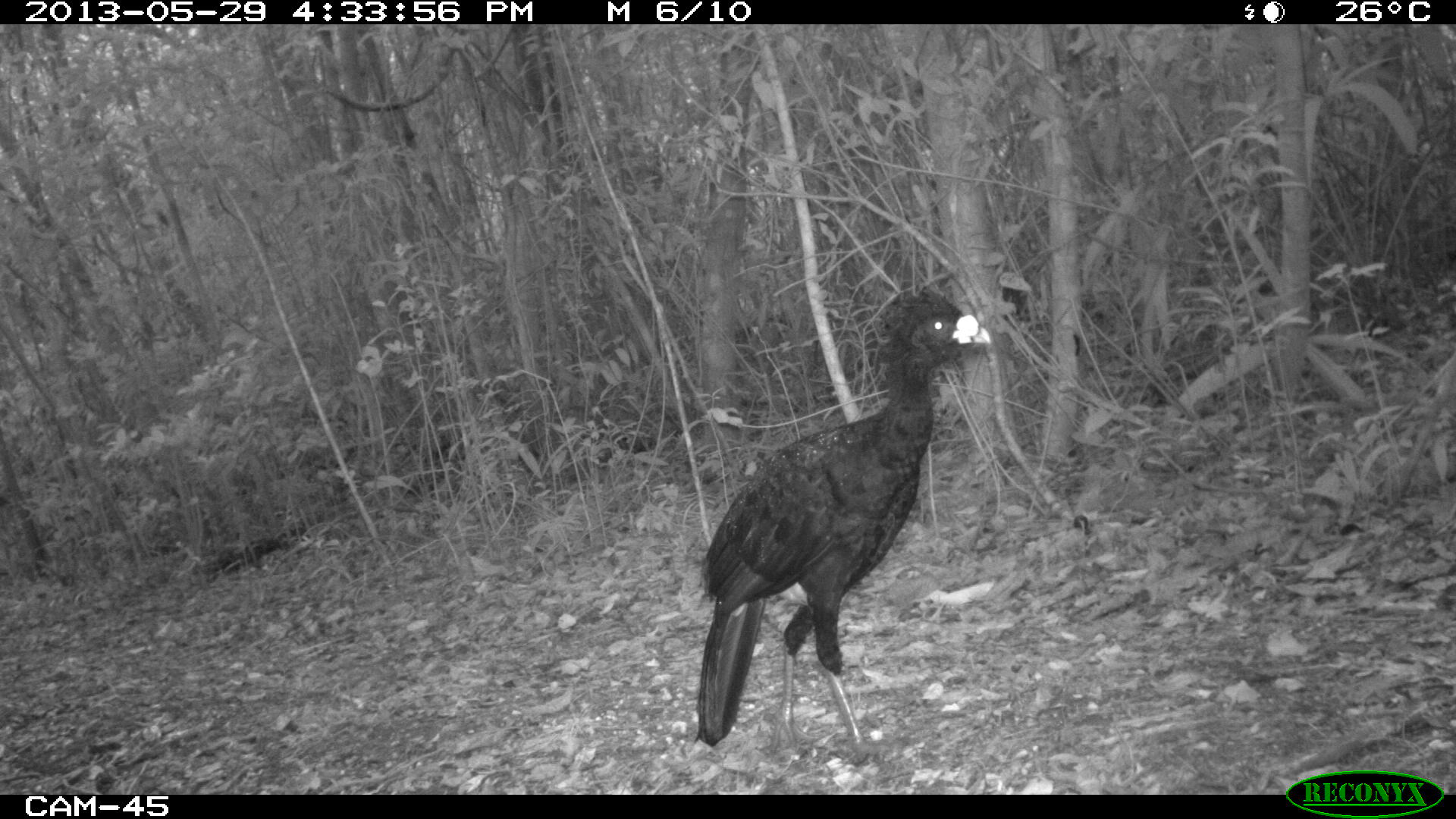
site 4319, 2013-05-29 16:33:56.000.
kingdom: Animalia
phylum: Chordata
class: Aves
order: Galliformes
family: Cracidae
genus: Crax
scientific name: Crax rubra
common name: great curassow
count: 2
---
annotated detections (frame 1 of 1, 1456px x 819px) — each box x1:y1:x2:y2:
crax rubra: 691:285:992:752